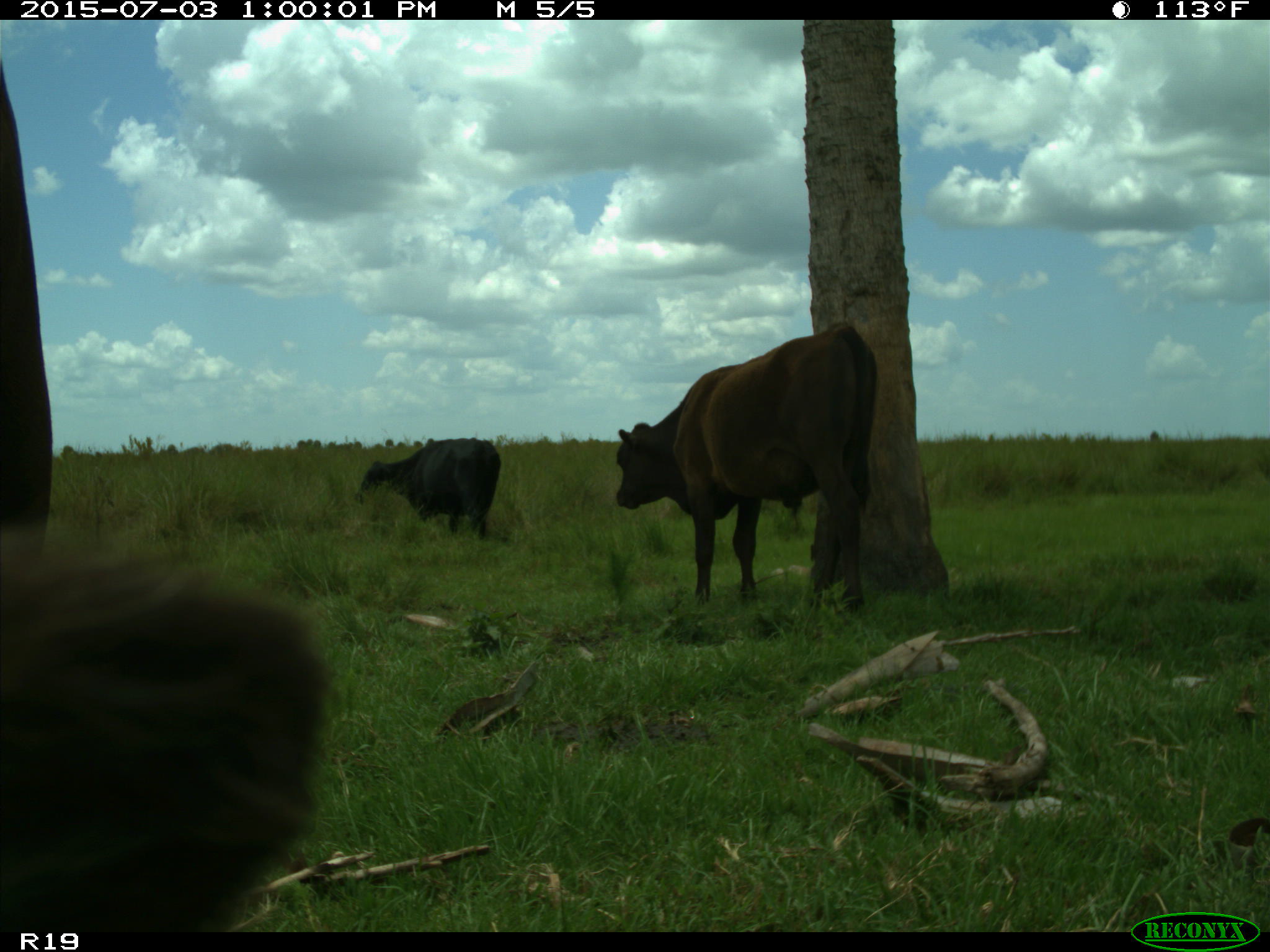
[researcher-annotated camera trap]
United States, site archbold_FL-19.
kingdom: Animalia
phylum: Chordata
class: Mammalia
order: Artiodactyla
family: Bovidae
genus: Bos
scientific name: Bos taurus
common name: domestic cow